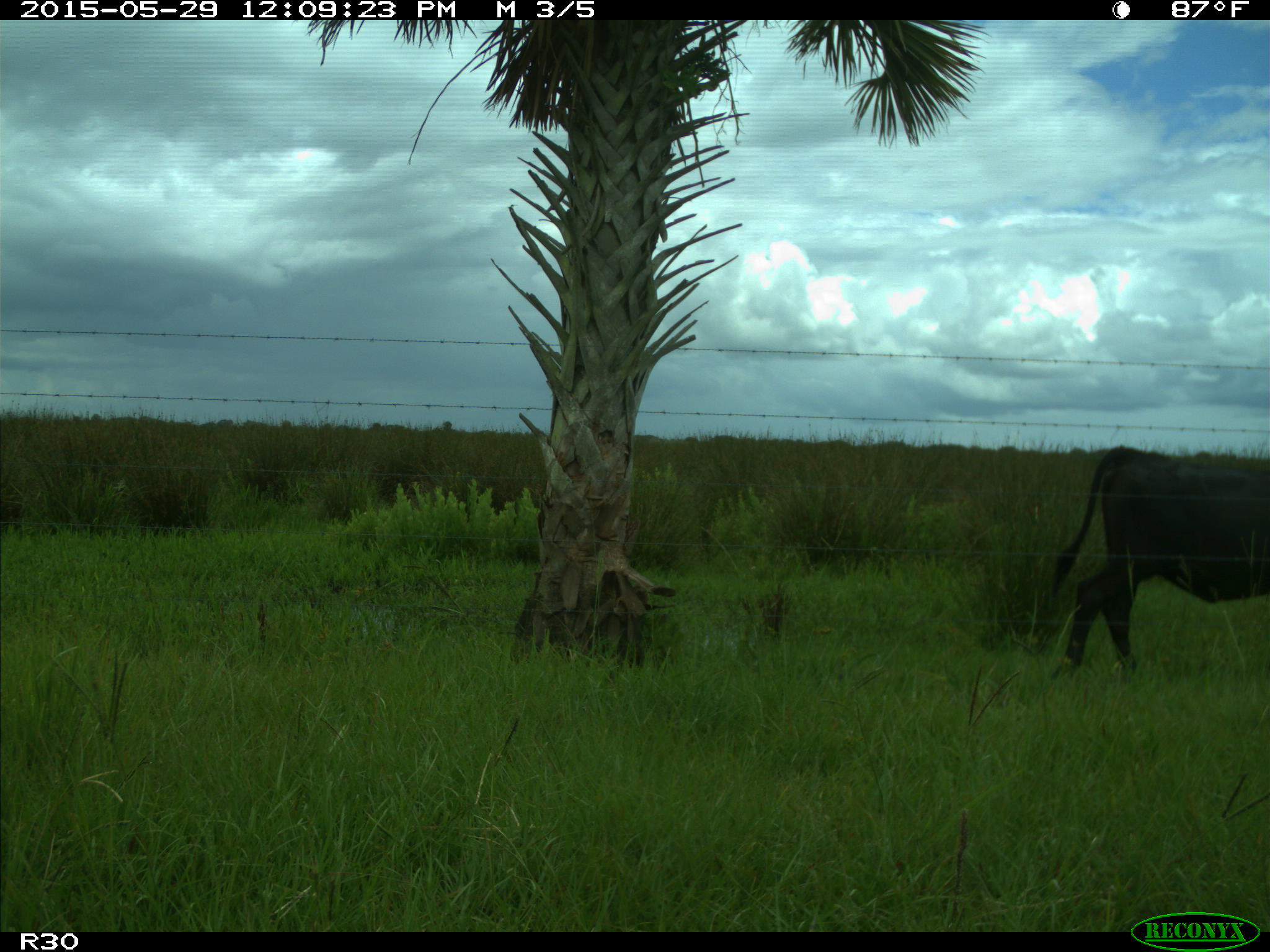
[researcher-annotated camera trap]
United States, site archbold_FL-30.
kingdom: Animalia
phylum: Chordata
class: Mammalia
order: Artiodactyla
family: Bovidae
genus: Bos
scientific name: Bos taurus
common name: domestic cow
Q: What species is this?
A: Bos taurus (domestic cow).